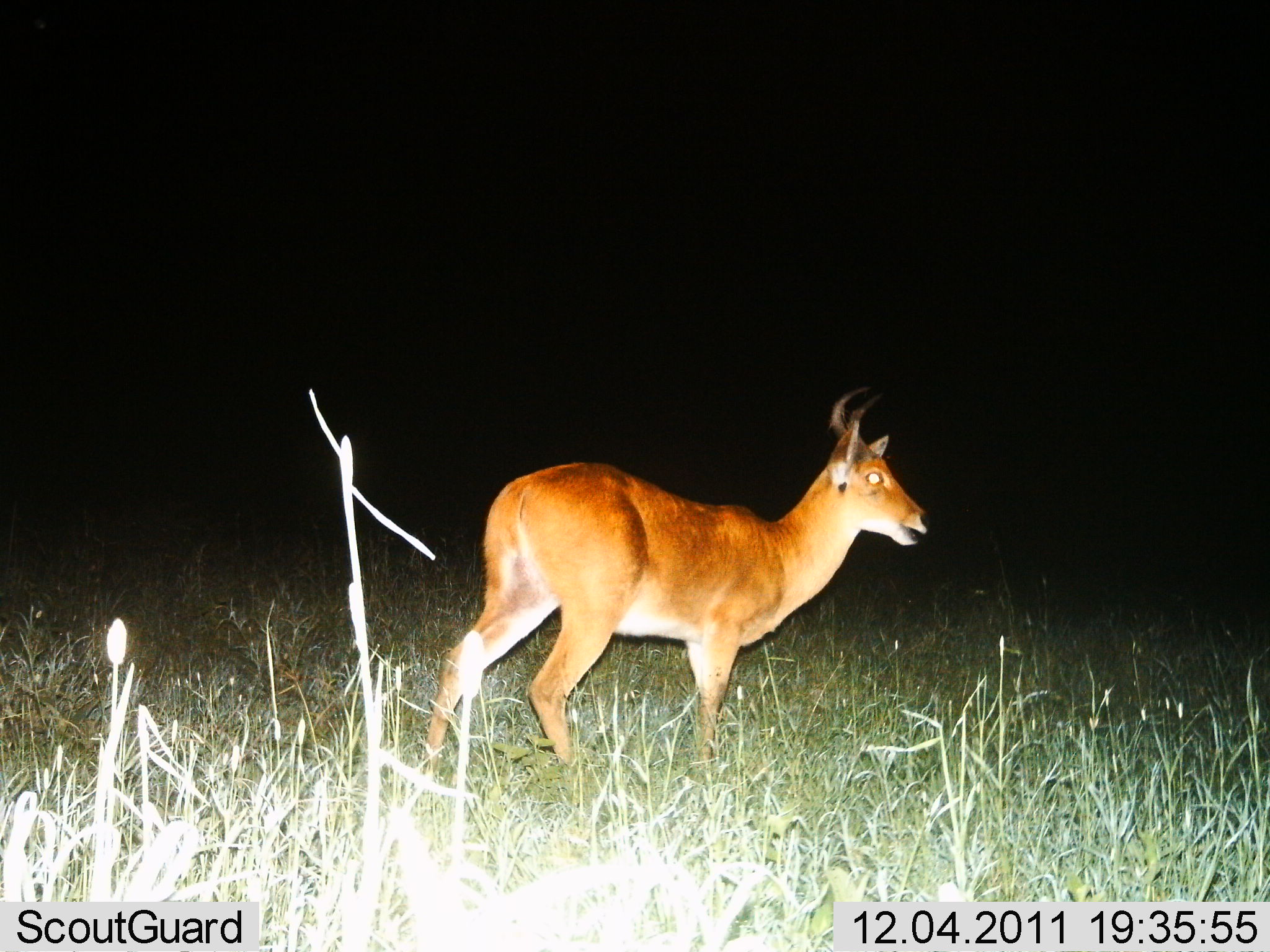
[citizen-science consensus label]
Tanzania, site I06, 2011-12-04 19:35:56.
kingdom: Animalia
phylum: Chordata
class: Mammalia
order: Artiodactyla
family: Bovidae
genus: Redunca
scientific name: Redunca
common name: reedbuck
Reedbuck (Redunca), count 1. Behavior (volunteer vote fractions): standing 86%, resting 0%, moving 14%, interacting 0%. Young present (vote fraction): 0%. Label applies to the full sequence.